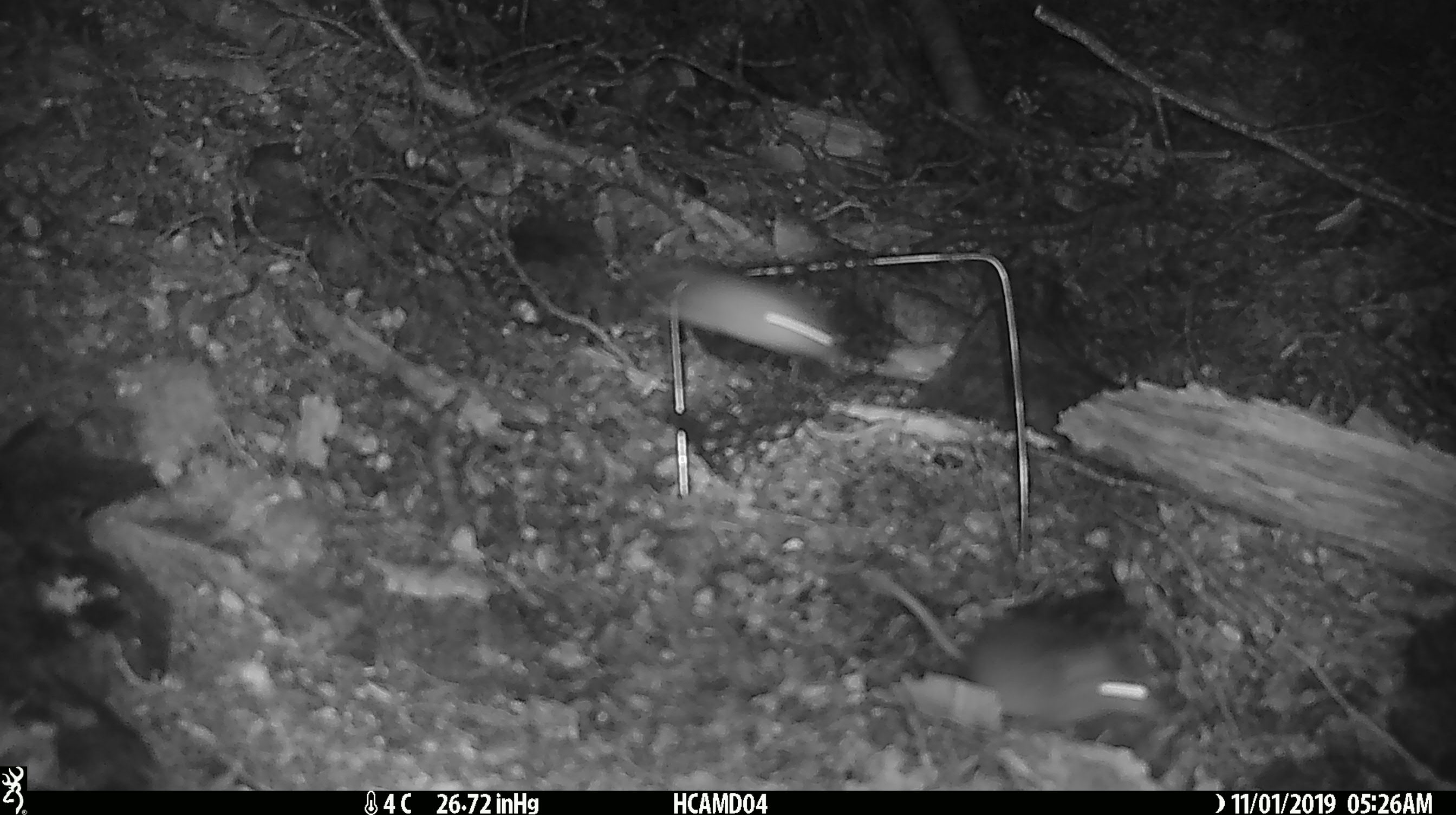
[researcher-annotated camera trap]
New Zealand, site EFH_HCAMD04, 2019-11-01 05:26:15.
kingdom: Animalia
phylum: Chordata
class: Mammalia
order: Rodentia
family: Muridae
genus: Mus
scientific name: Mus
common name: mouse